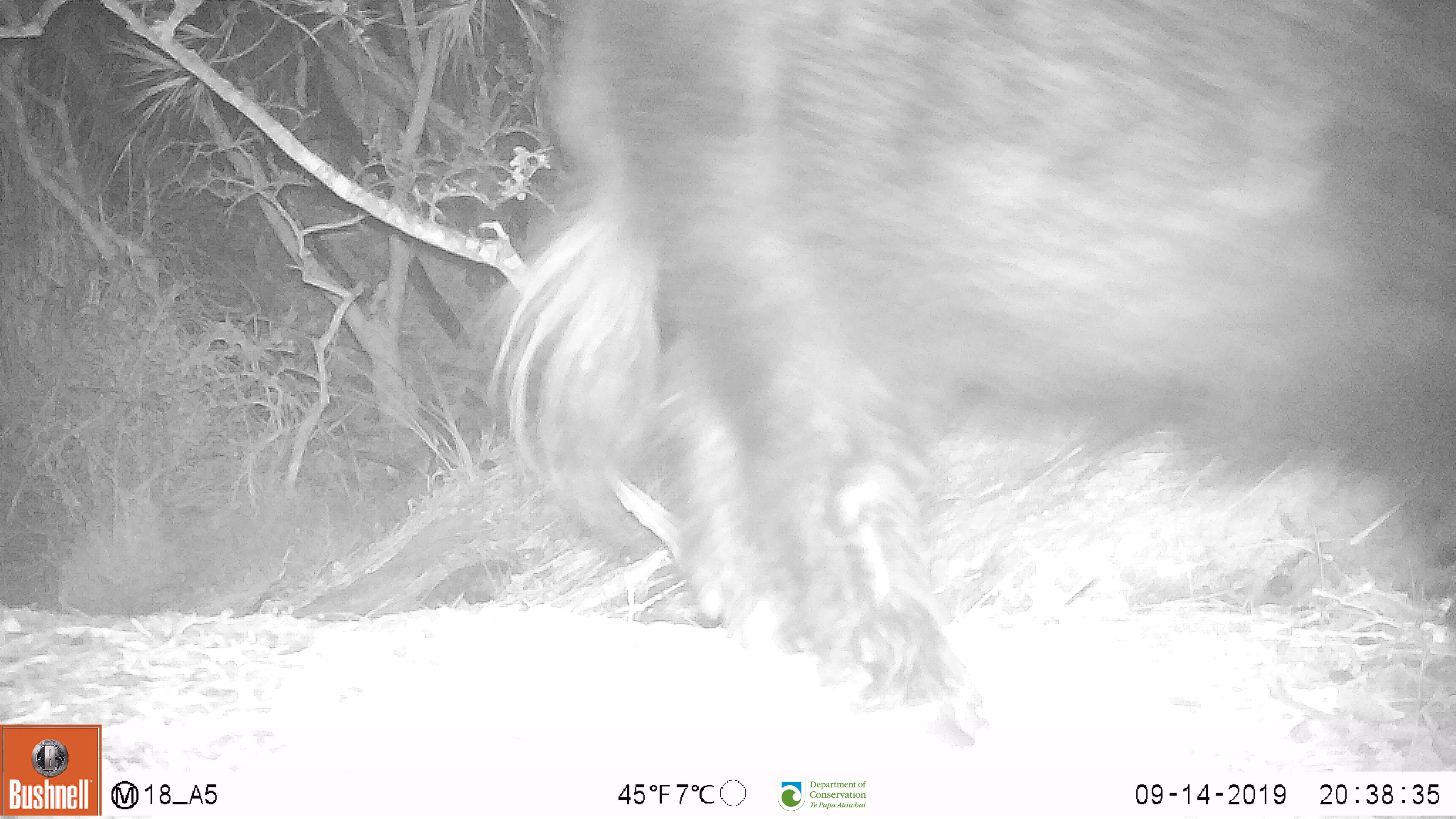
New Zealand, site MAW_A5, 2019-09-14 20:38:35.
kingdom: Animalia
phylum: Chordata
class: Mammalia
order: Artiodactyla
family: Suidae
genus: Sus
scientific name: Sus scrofa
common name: pig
Pig (Sus scrofa).